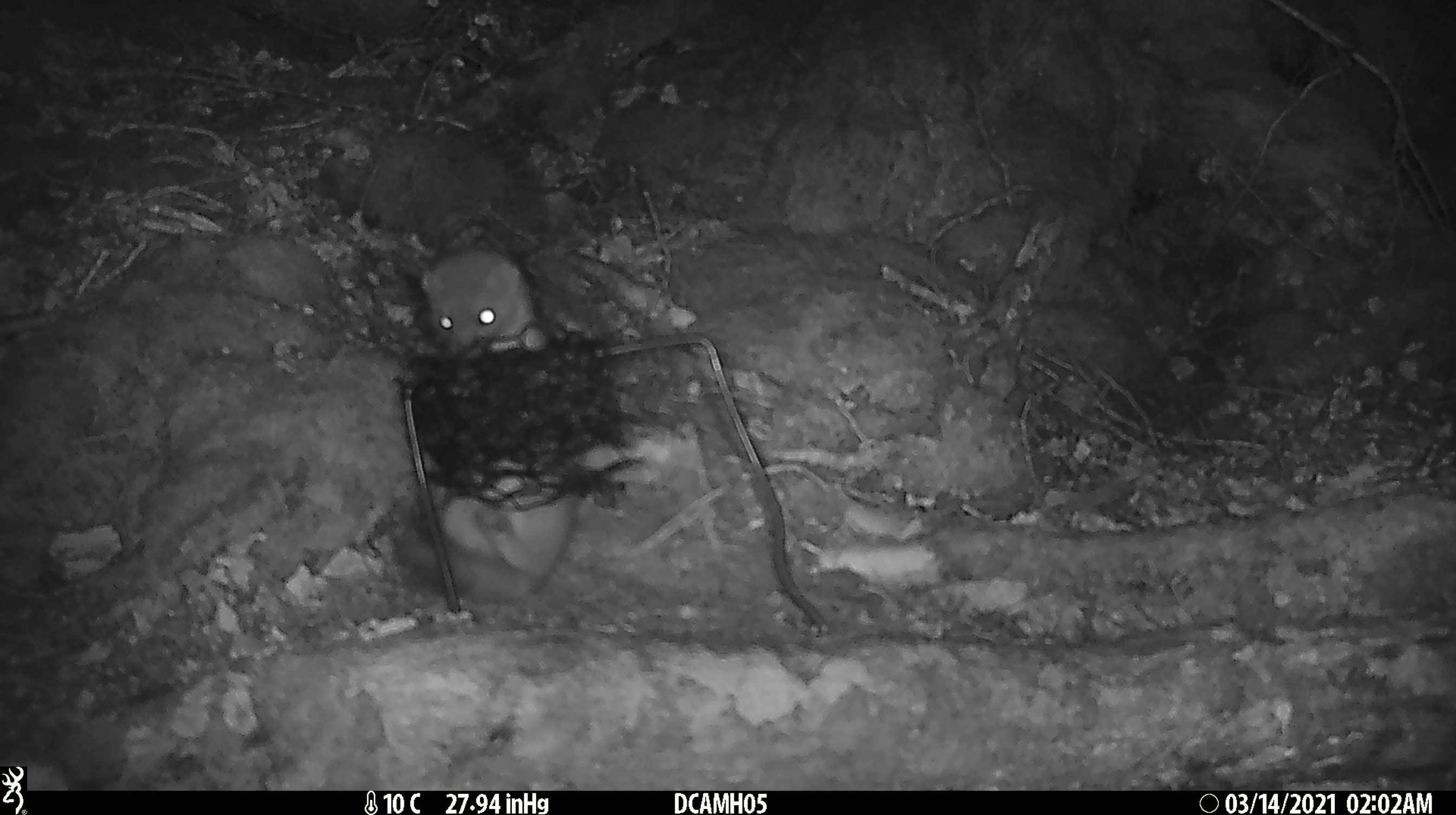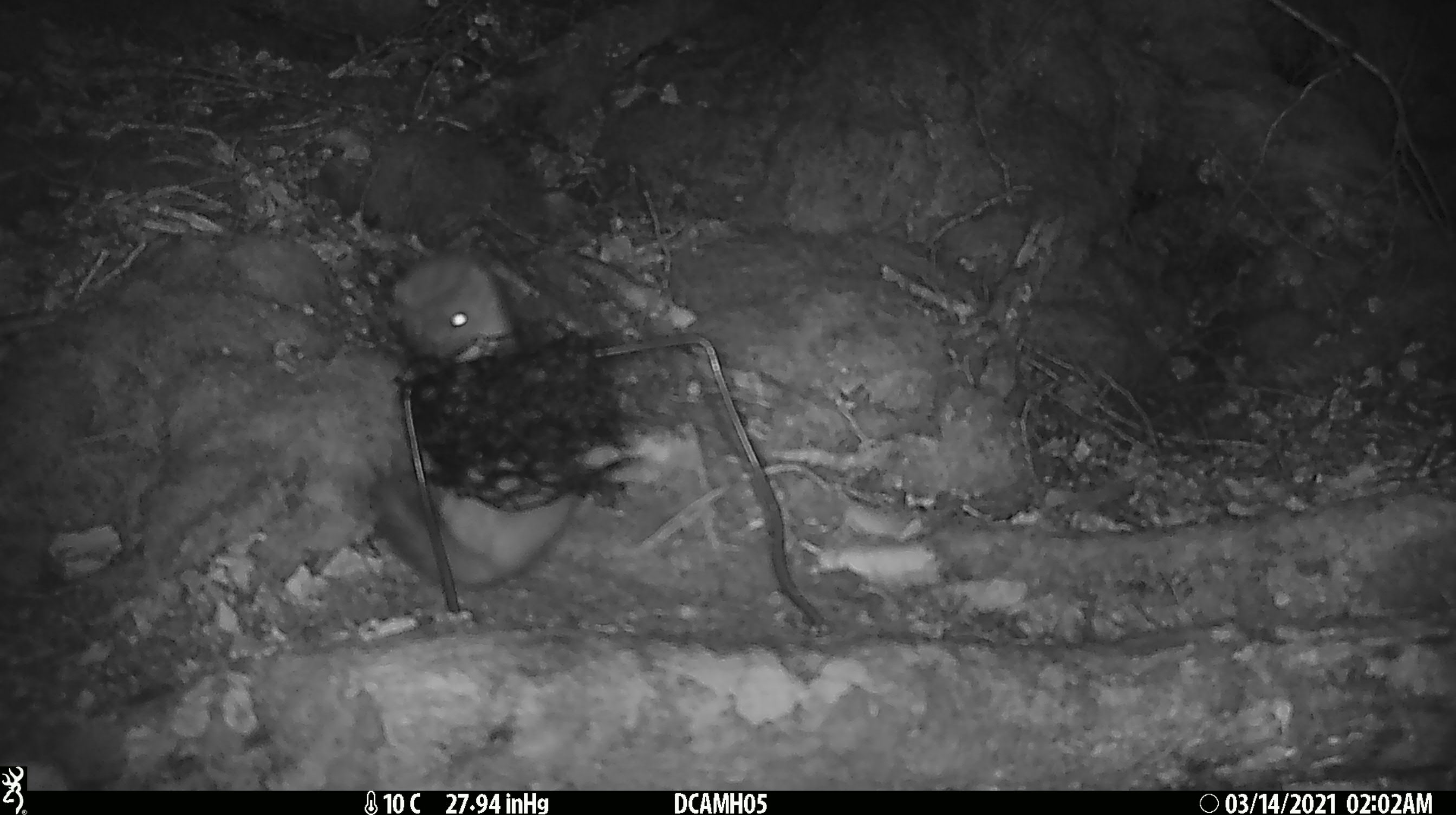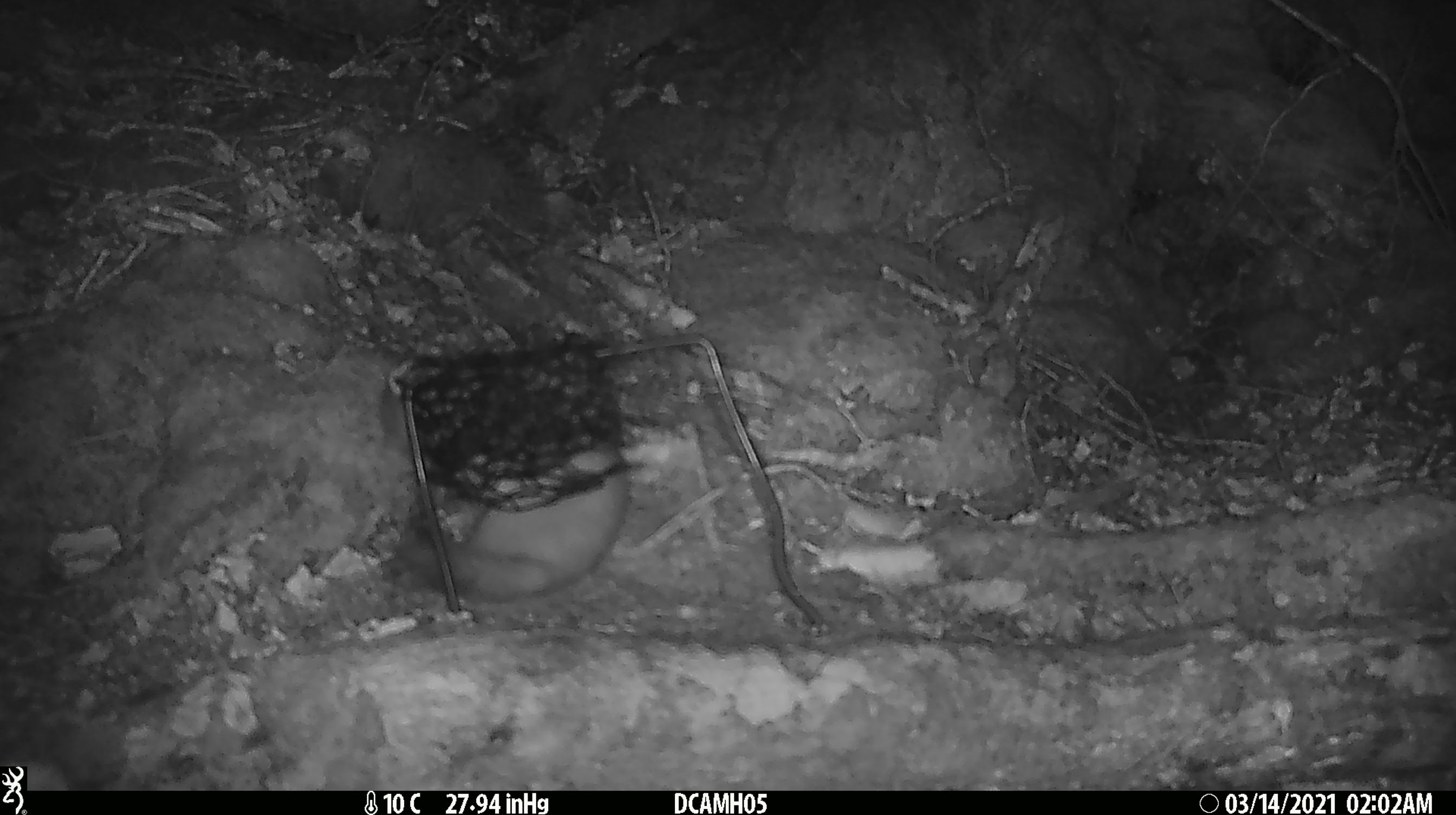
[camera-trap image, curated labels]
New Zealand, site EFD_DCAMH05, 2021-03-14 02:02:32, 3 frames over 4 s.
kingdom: Animalia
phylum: Chordata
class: Mammalia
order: Carnivora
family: Mustelidae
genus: Mustela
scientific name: Mustela erminea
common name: stoat